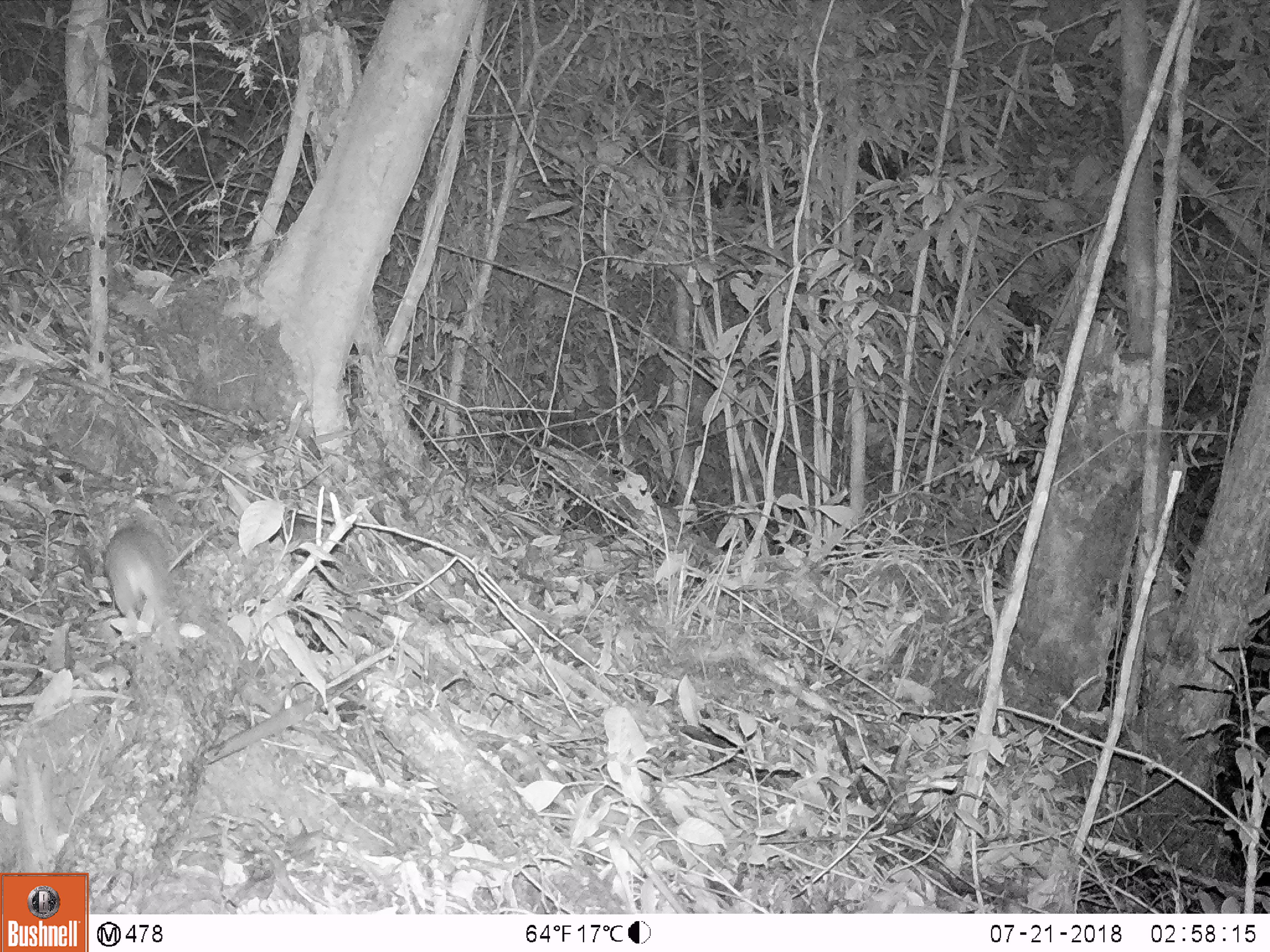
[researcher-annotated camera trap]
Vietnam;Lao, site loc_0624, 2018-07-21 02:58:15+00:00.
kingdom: Animalia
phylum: Chordata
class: Mammalia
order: Carnivora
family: Mustelidae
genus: Melogale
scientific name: Melogale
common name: ferret badger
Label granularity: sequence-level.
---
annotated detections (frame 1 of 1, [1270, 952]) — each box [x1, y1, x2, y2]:
ferret badger: [104, 525, 186, 649]